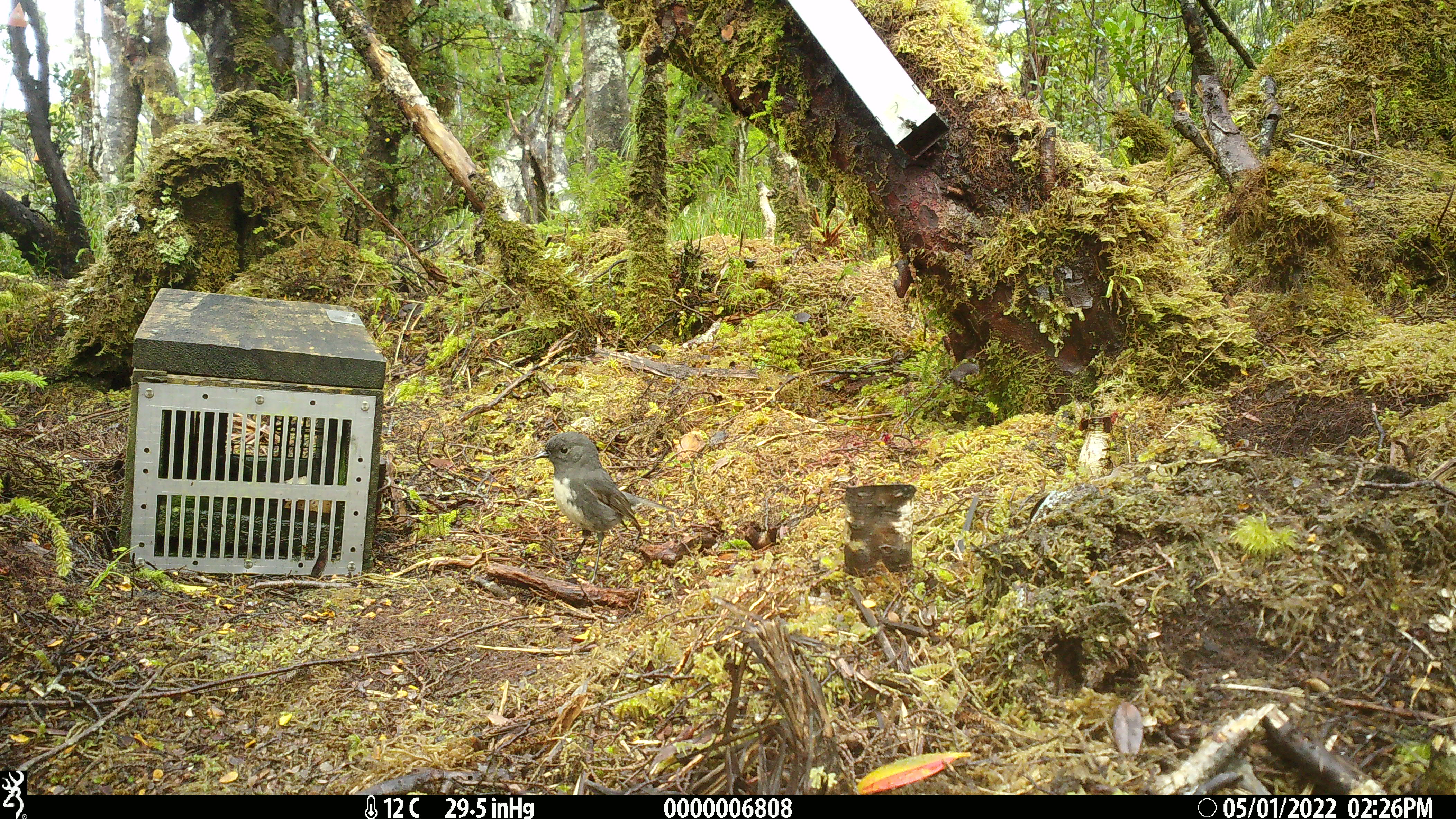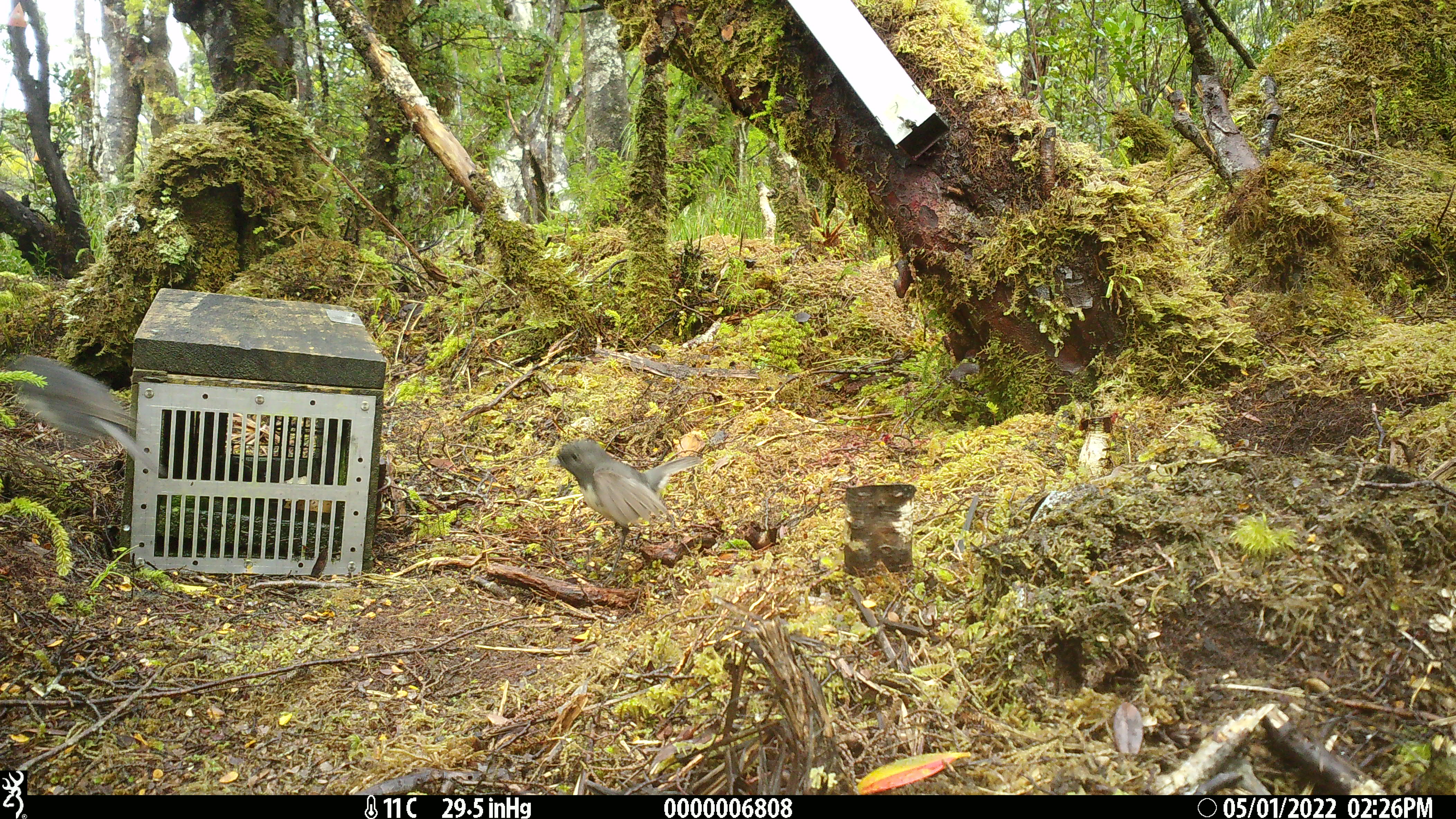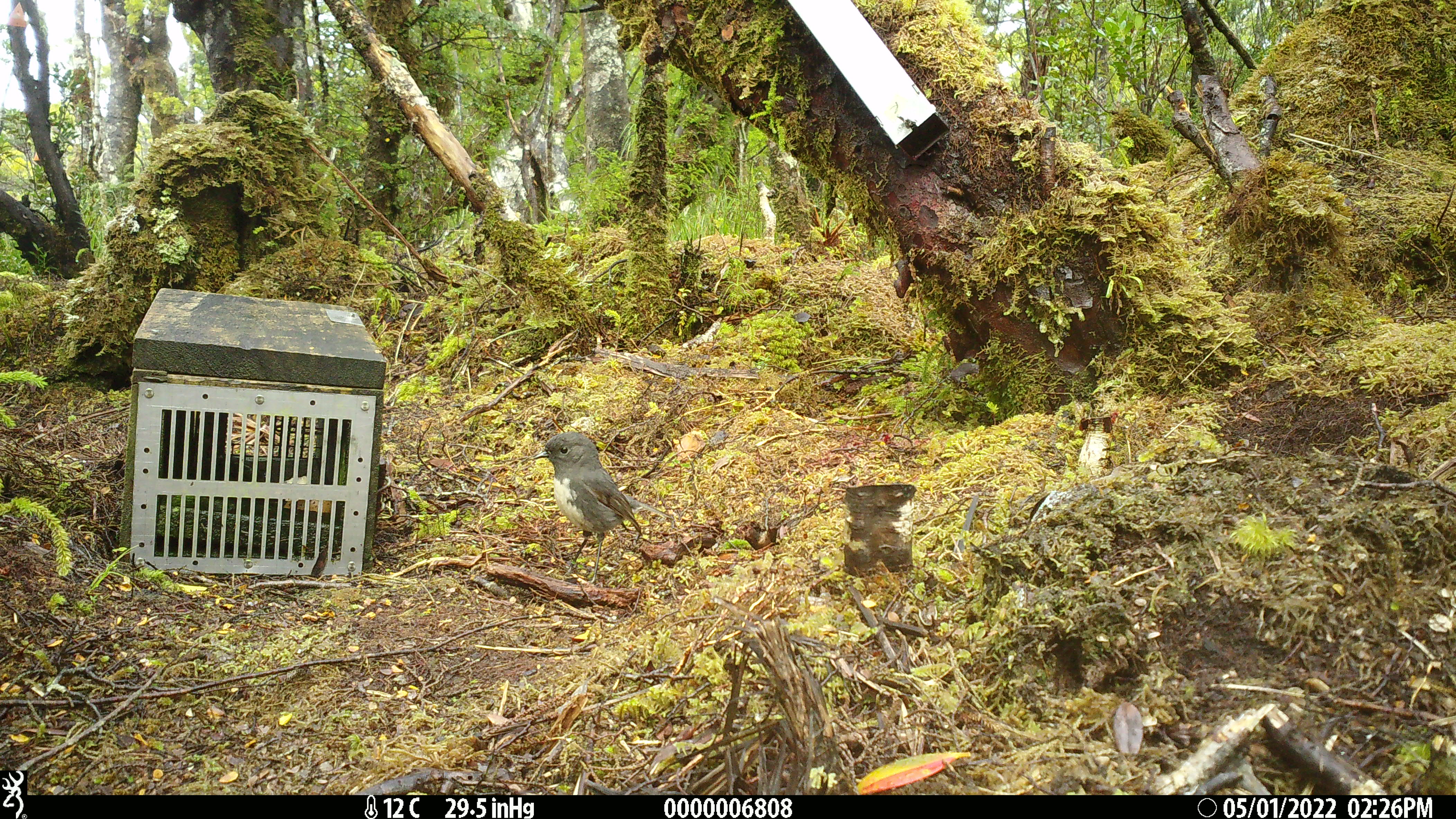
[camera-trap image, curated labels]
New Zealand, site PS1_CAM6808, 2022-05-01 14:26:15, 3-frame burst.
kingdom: Animalia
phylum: Chordata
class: Aves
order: Passeriformes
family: Petroicidae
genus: Petroica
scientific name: Petroica australis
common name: new zealand robin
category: robin